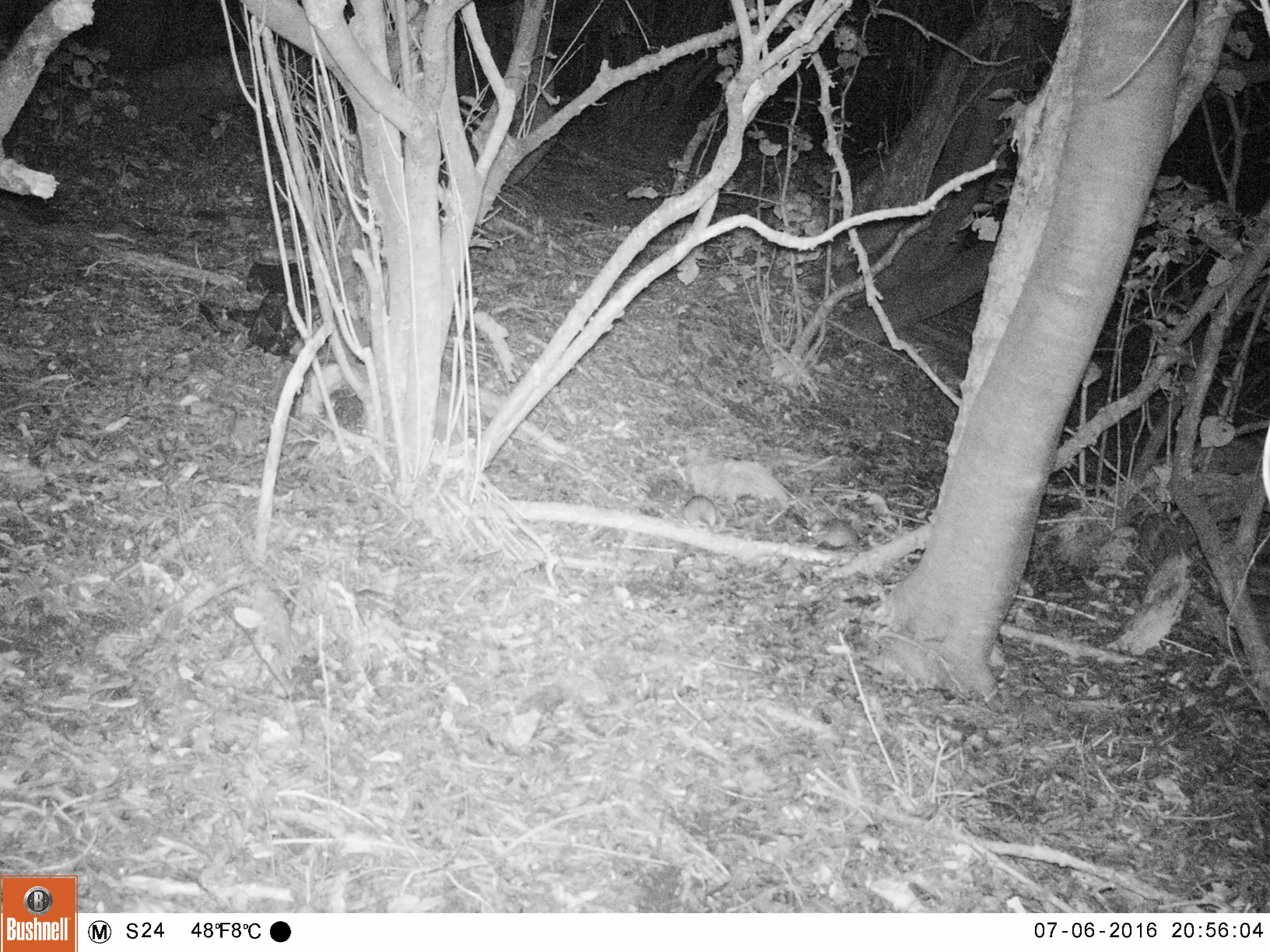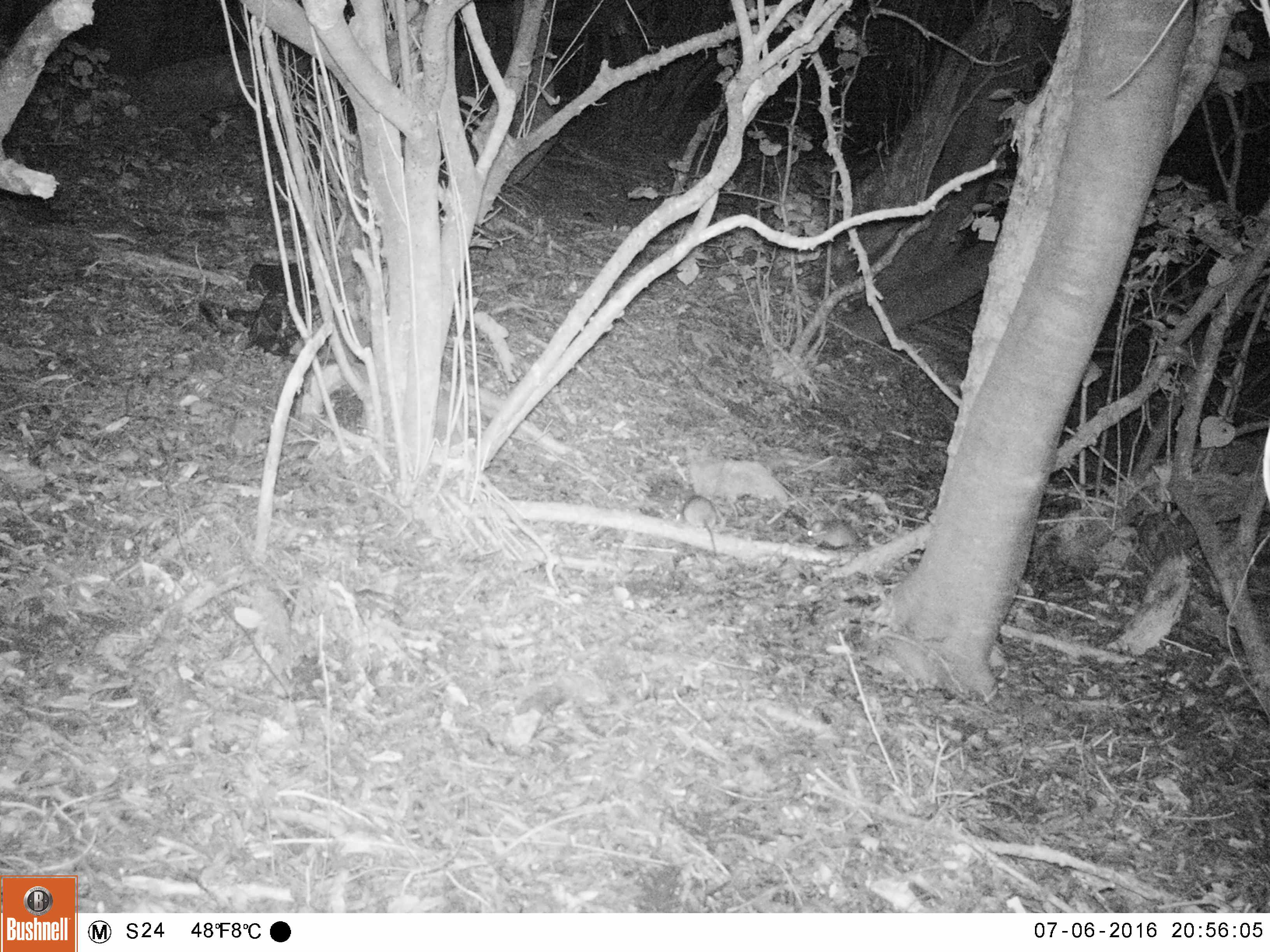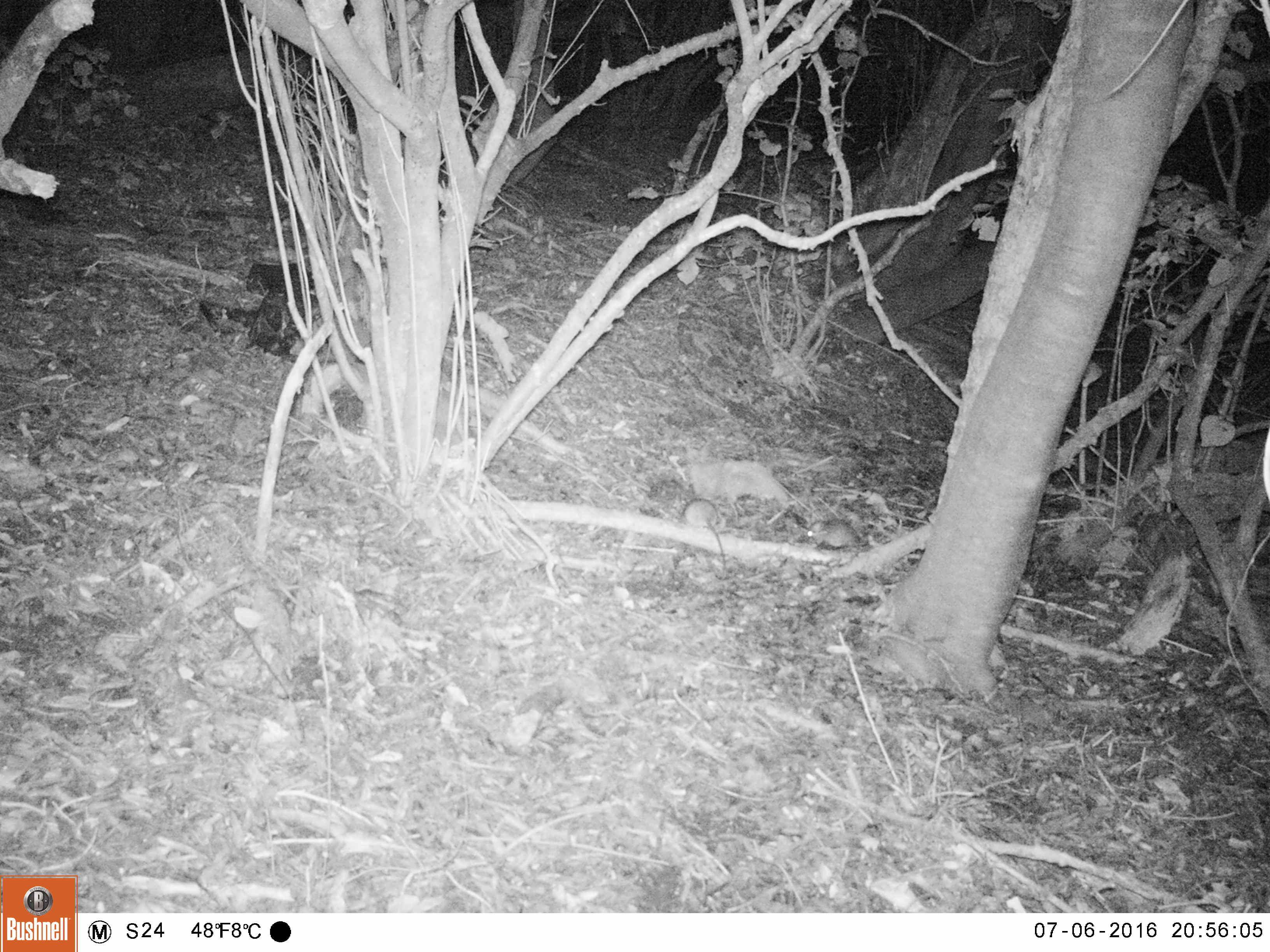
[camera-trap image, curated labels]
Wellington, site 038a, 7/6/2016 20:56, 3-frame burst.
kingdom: Animalia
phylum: Chordata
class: Mammalia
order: Rodentia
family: Muridae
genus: Rattus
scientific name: Rattus rattus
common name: ship rat